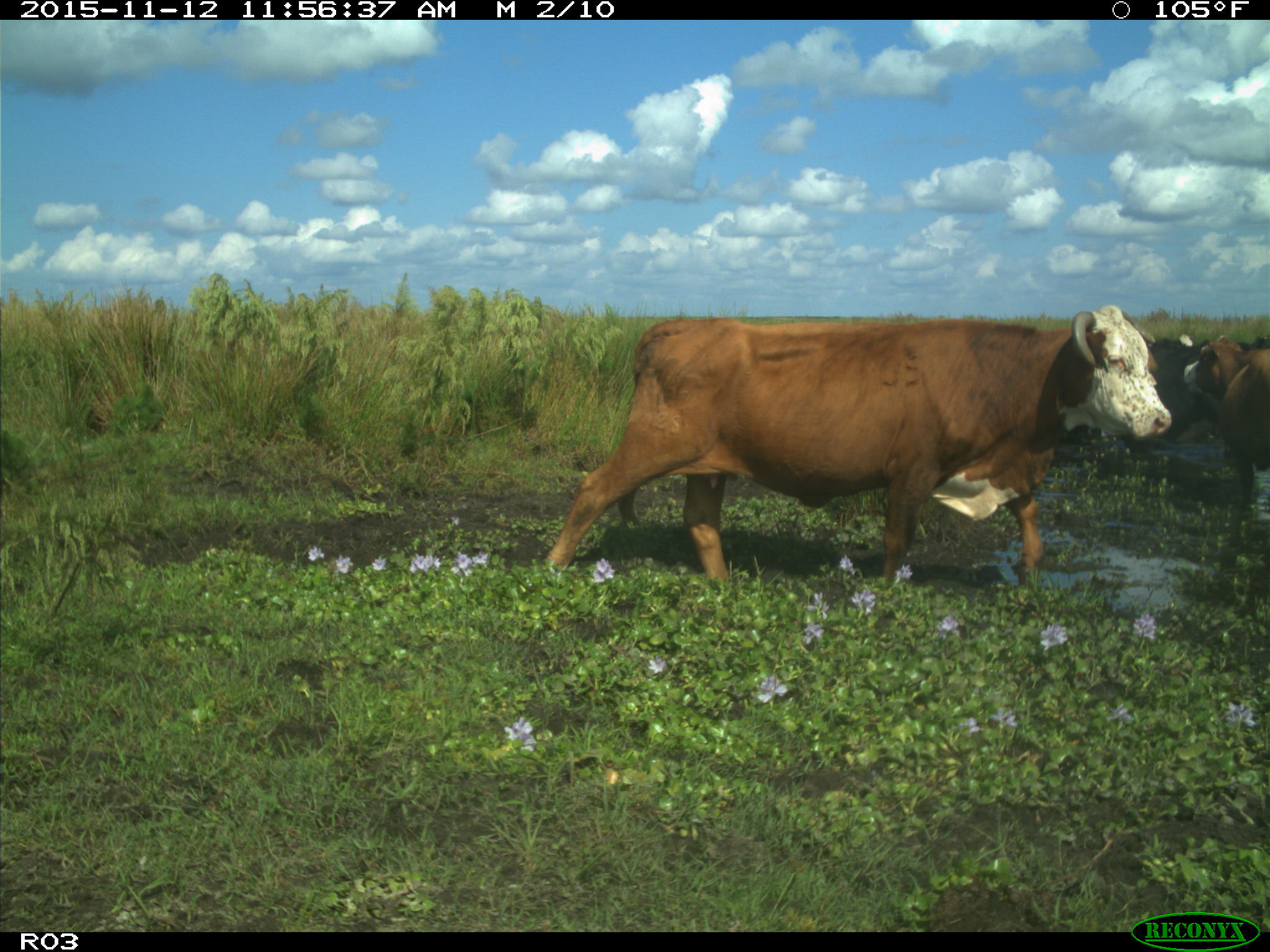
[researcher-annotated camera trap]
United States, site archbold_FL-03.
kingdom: Animalia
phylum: Chordata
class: Mammalia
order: Artiodactyla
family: Bovidae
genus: Bos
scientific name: Bos taurus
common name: domestic cow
Bos taurus (domestic cow).